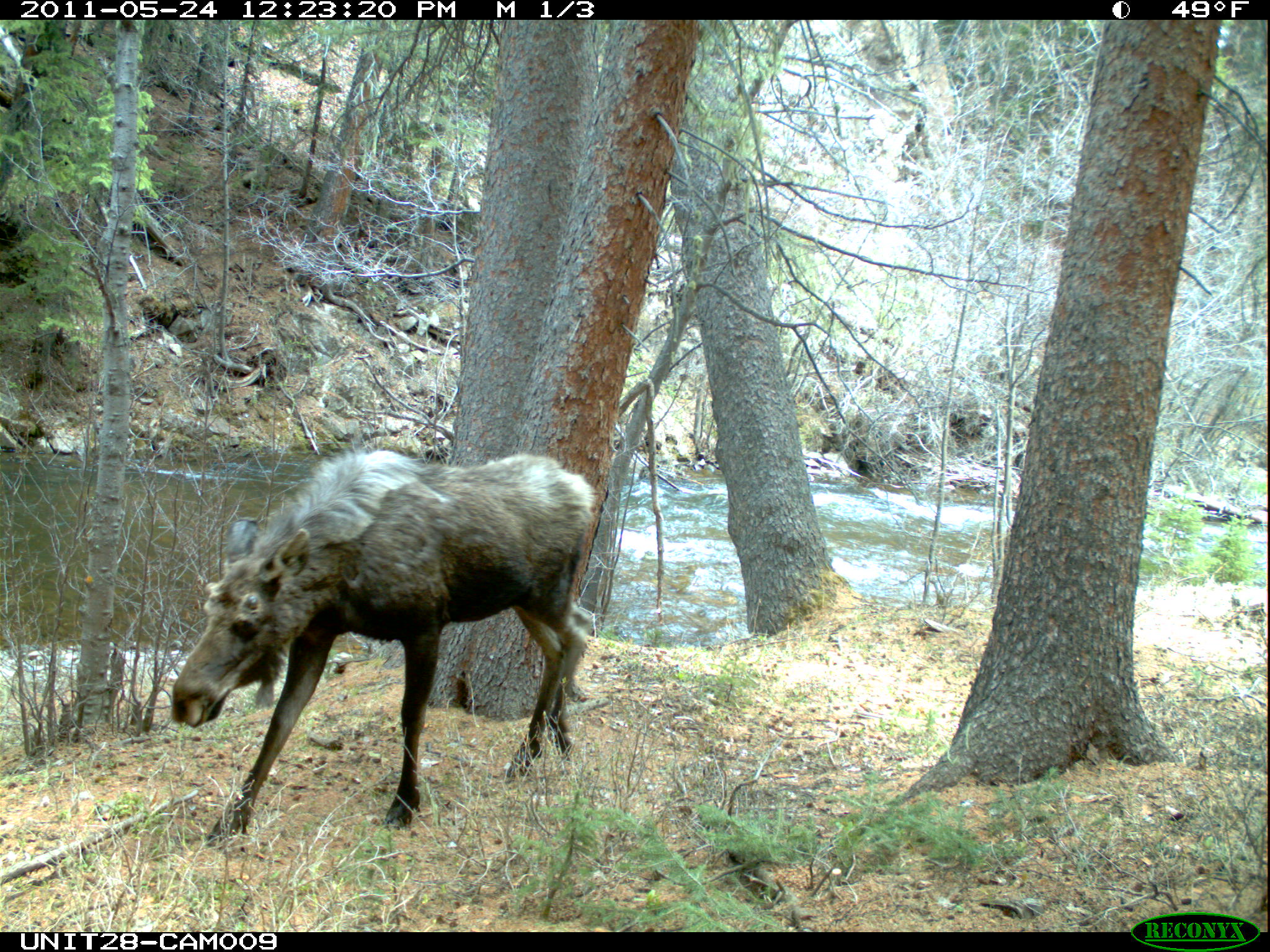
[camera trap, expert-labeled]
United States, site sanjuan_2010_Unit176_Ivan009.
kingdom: Animalia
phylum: Chordata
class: Mammalia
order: Artiodactyla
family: Cervidae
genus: Alces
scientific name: Alces alces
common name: moose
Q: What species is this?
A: Alces alces (moose).